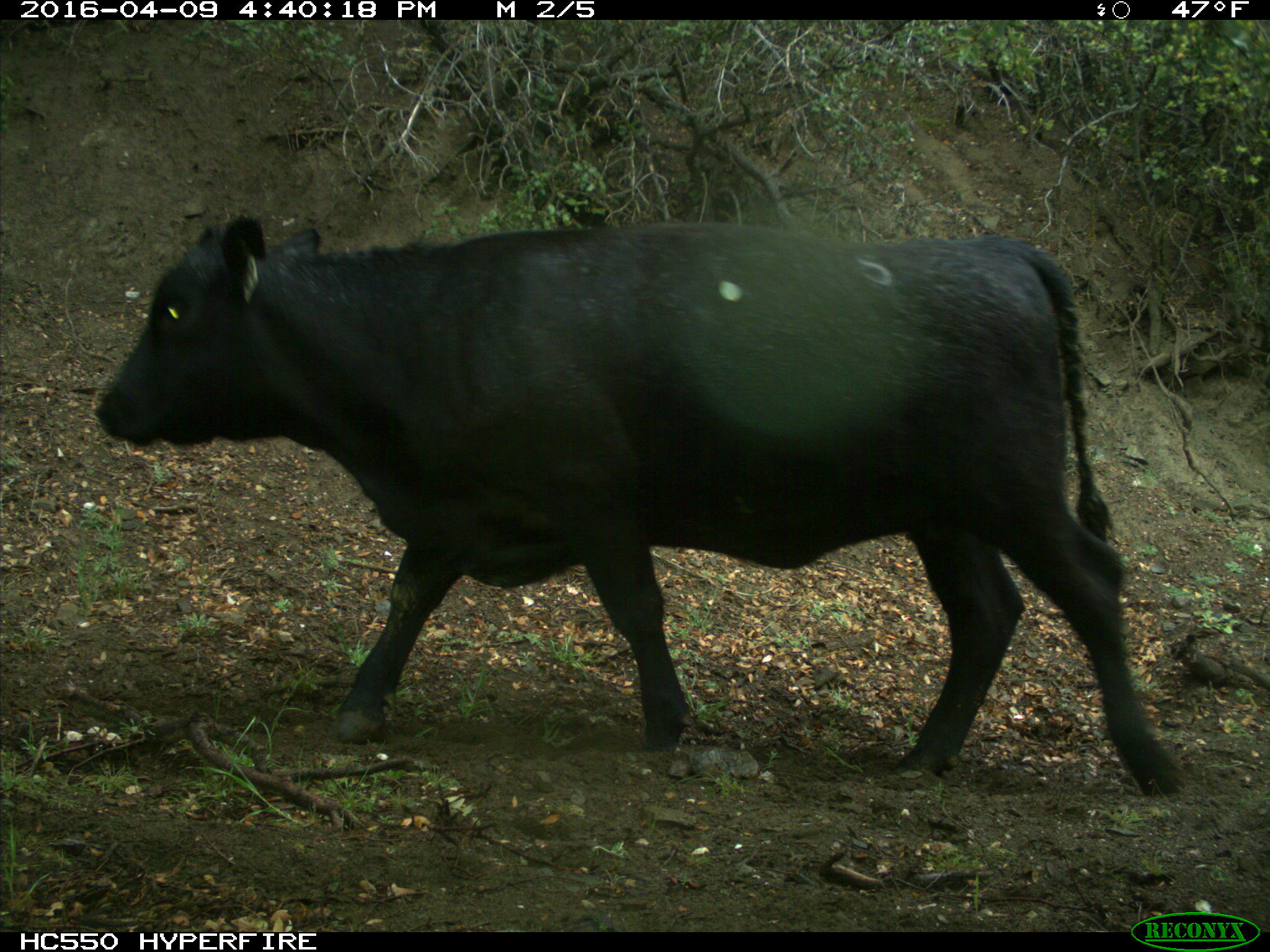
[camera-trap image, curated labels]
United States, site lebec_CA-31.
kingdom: Animalia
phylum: Chordata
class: Mammalia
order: Artiodactyla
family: Bovidae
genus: Bos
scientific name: Bos taurus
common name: domestic cow